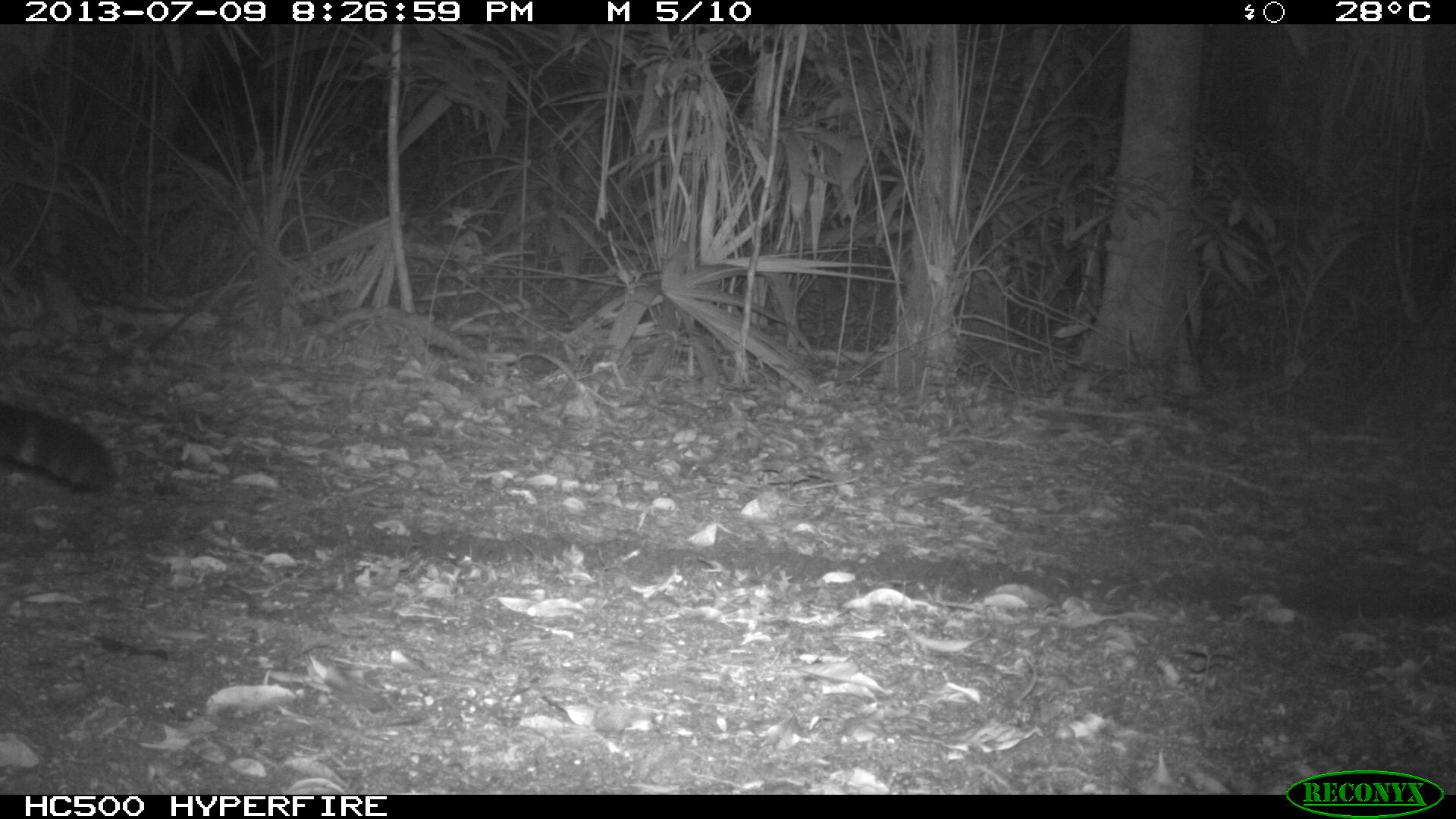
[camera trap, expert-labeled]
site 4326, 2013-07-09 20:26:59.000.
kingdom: Animalia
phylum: Chordata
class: Mammalia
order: Carnivora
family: Felidae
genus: Panthera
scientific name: Panthera onca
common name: jaguar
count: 1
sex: male